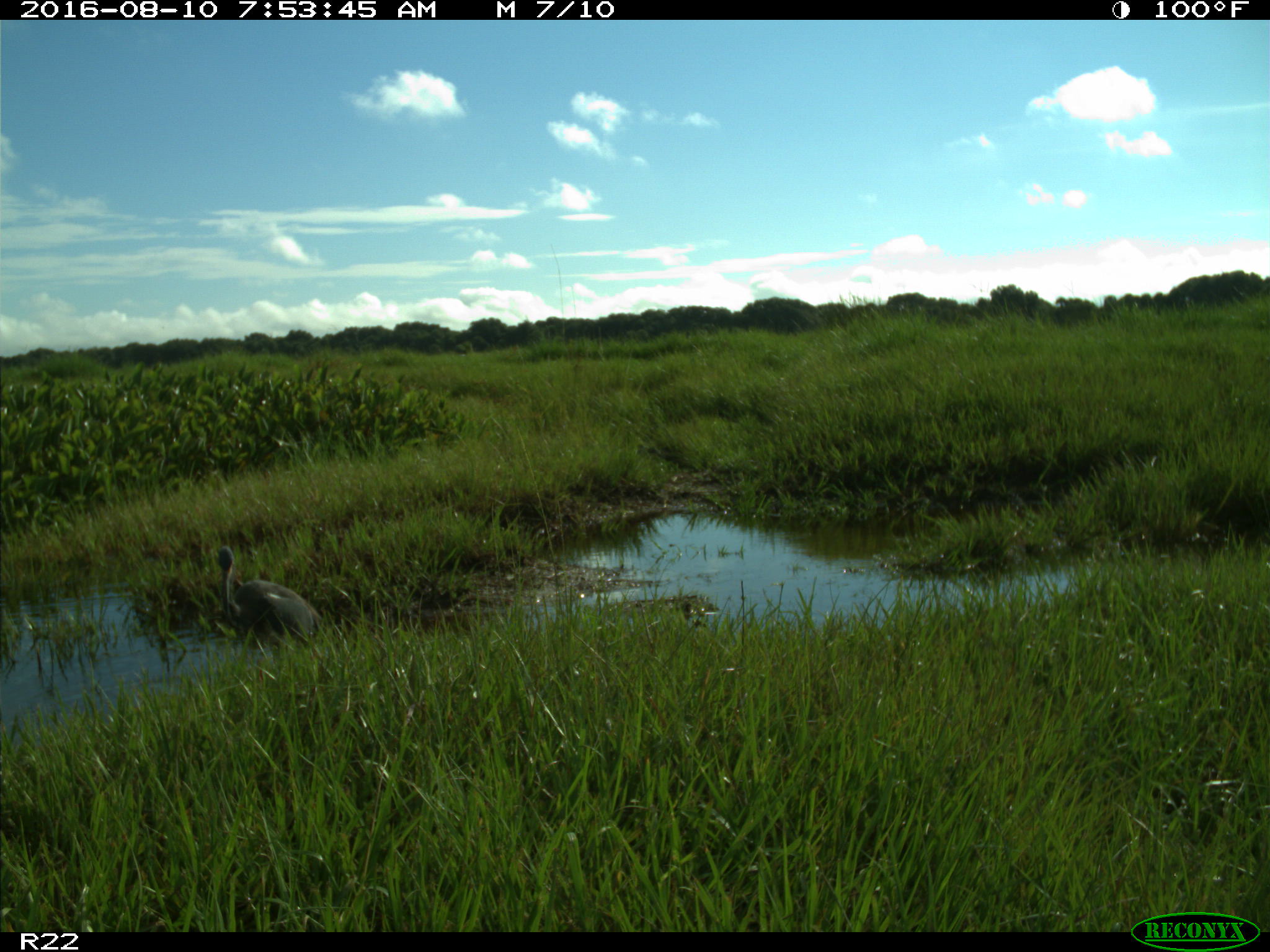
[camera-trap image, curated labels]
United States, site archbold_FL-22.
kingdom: Animalia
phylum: Chordata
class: Aves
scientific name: Aves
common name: birds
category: unidentified bird